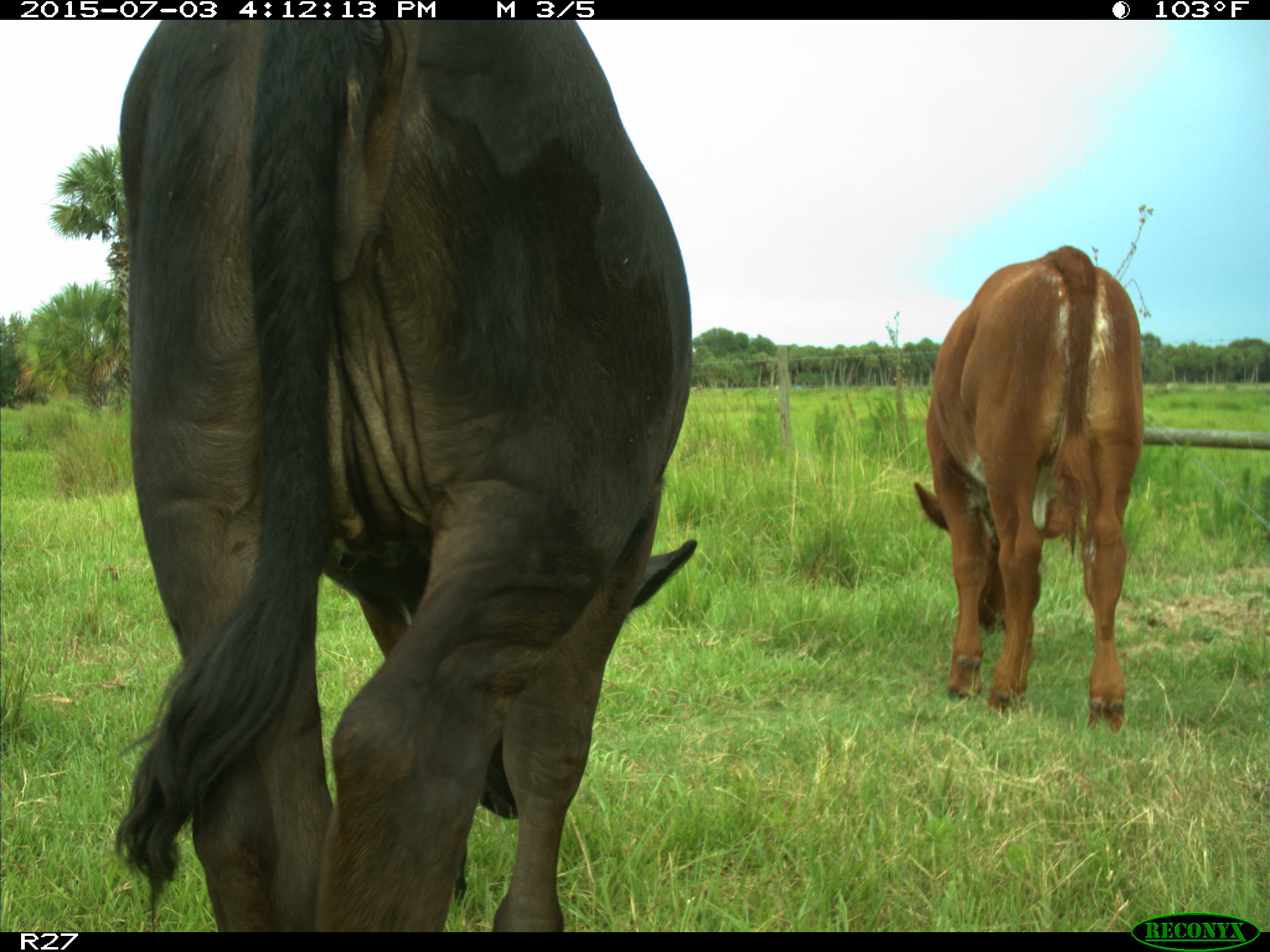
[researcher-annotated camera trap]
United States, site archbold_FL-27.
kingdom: Animalia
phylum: Chordata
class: Mammalia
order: Artiodactyla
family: Bovidae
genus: Bos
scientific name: Bos taurus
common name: domestic cow